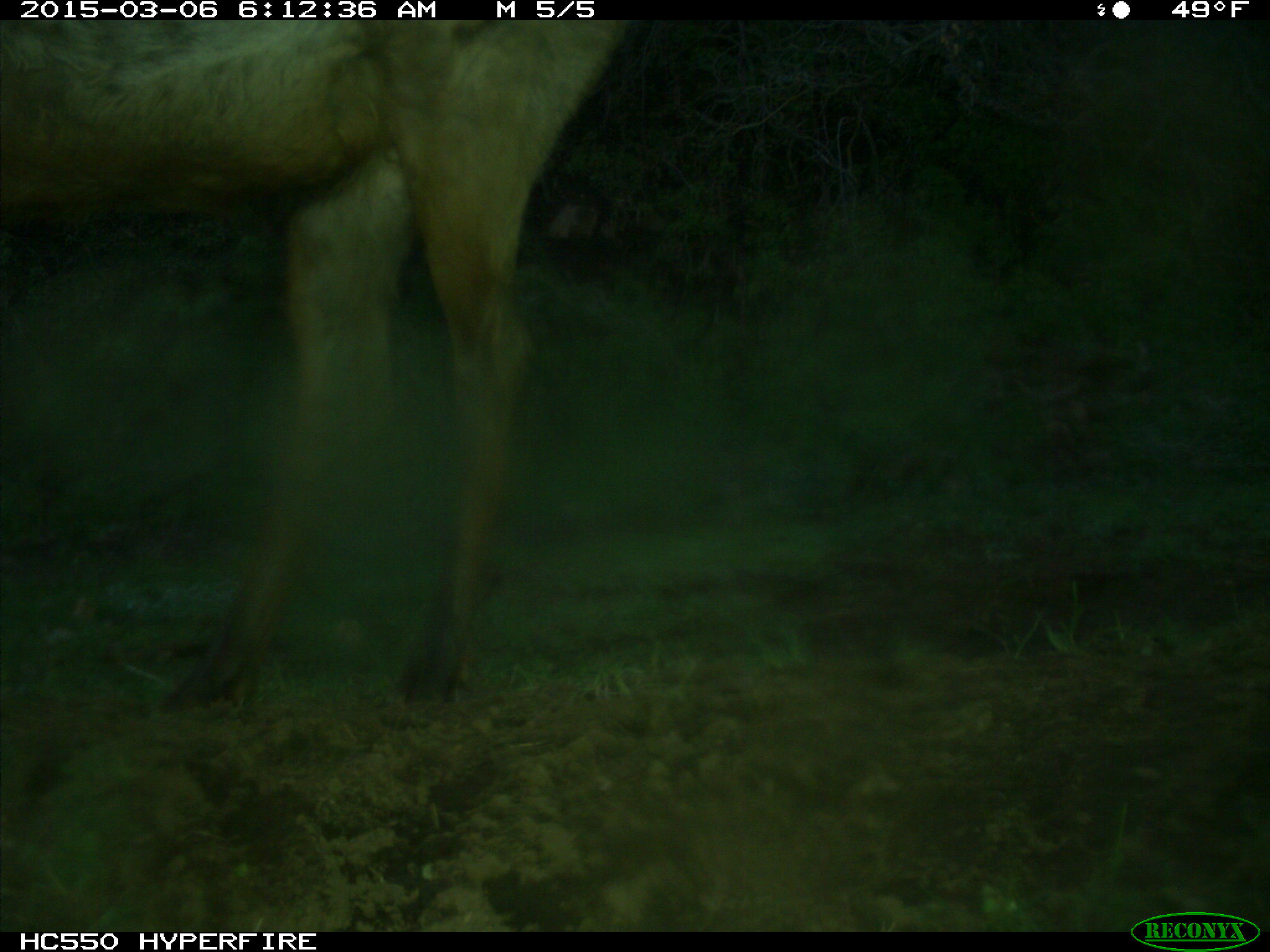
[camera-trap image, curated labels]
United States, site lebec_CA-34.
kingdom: Animalia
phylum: Chordata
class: Mammalia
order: Artiodactyla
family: Cervidae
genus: Cervus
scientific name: Cervus canadensis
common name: elk